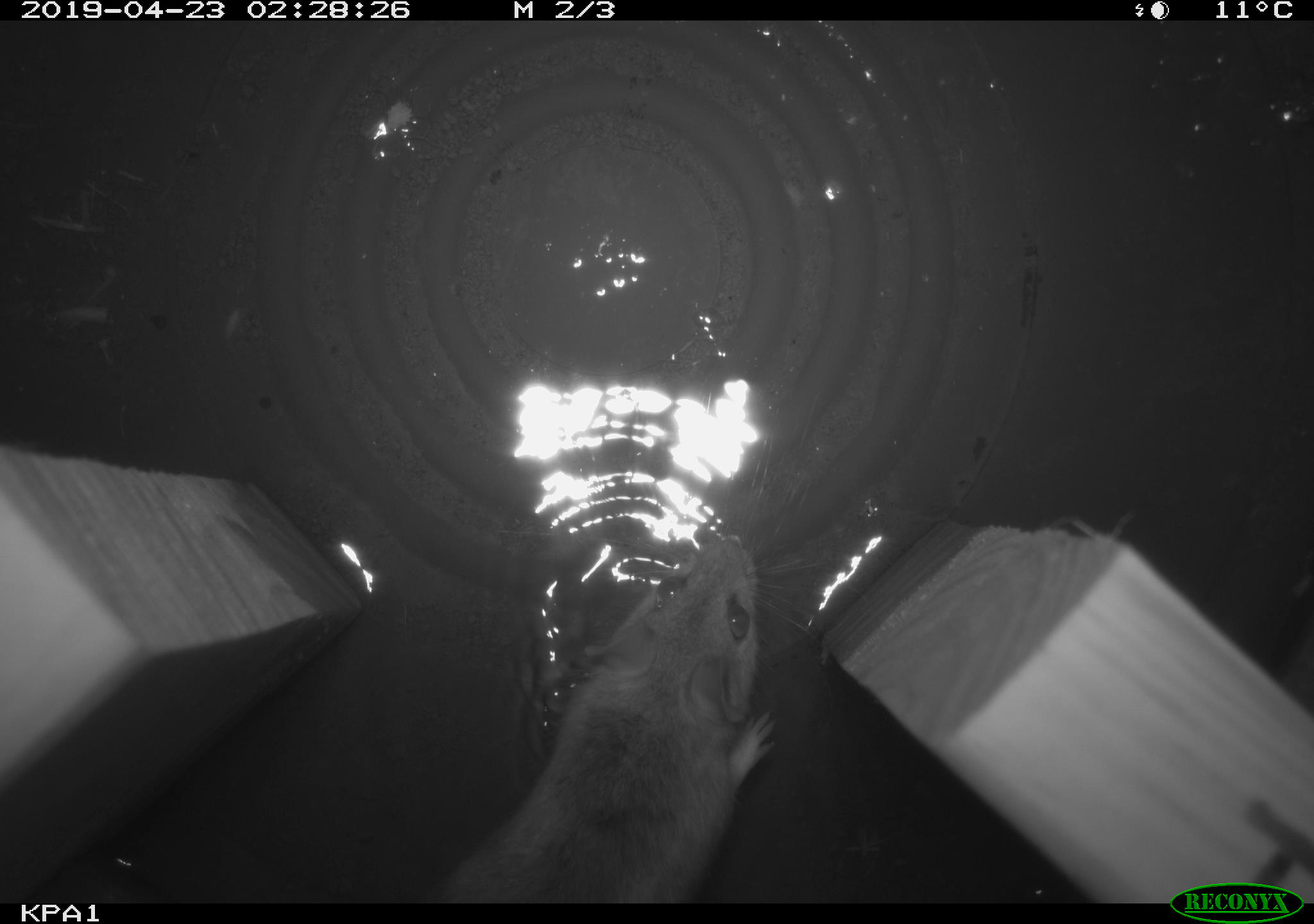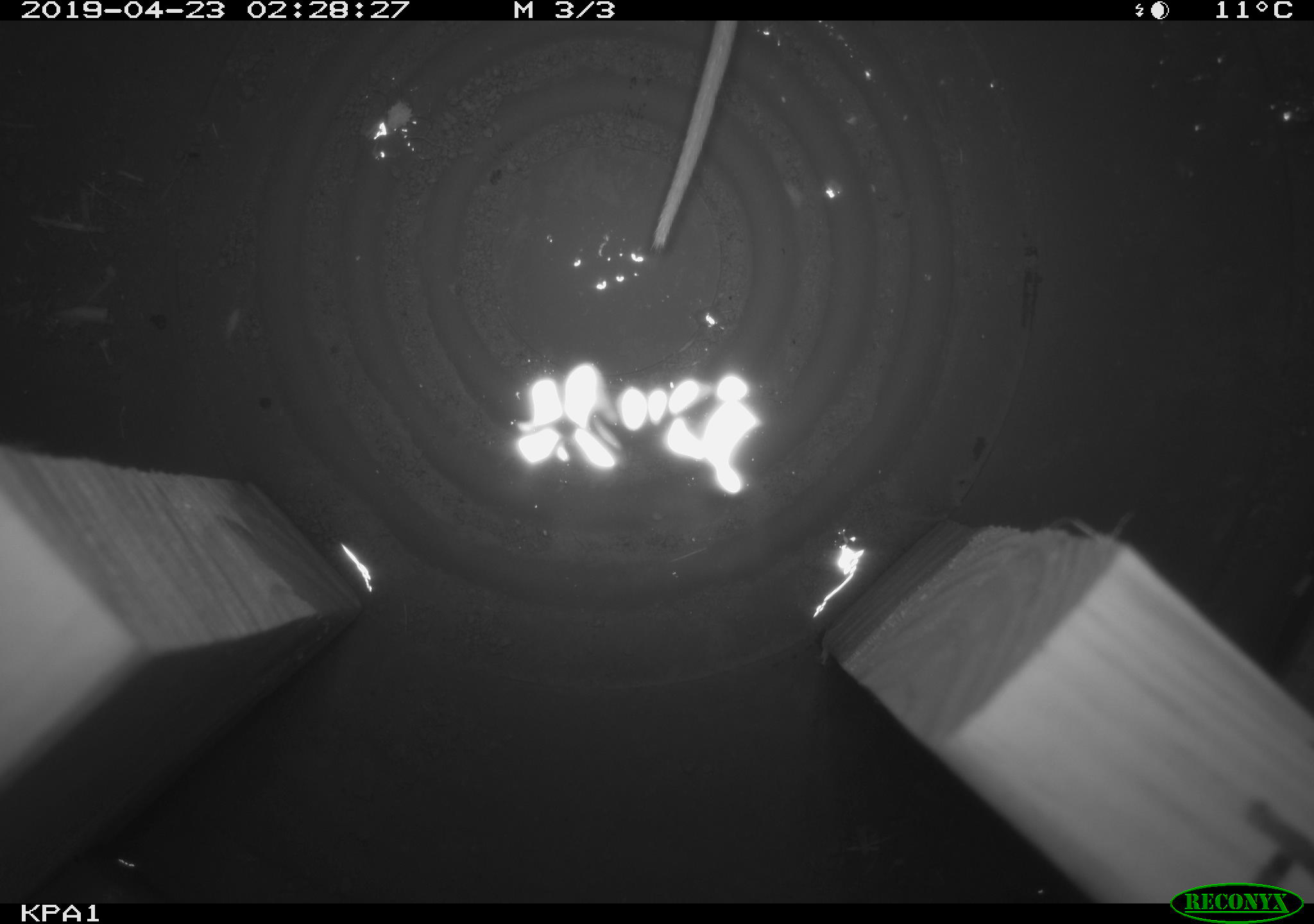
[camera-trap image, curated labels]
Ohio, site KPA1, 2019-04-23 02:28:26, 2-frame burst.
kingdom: Animalia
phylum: Chordata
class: Mammalia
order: Rodentia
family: Cricetidae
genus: Peromyscus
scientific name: Peromyscus leucopus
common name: white-footed mouse